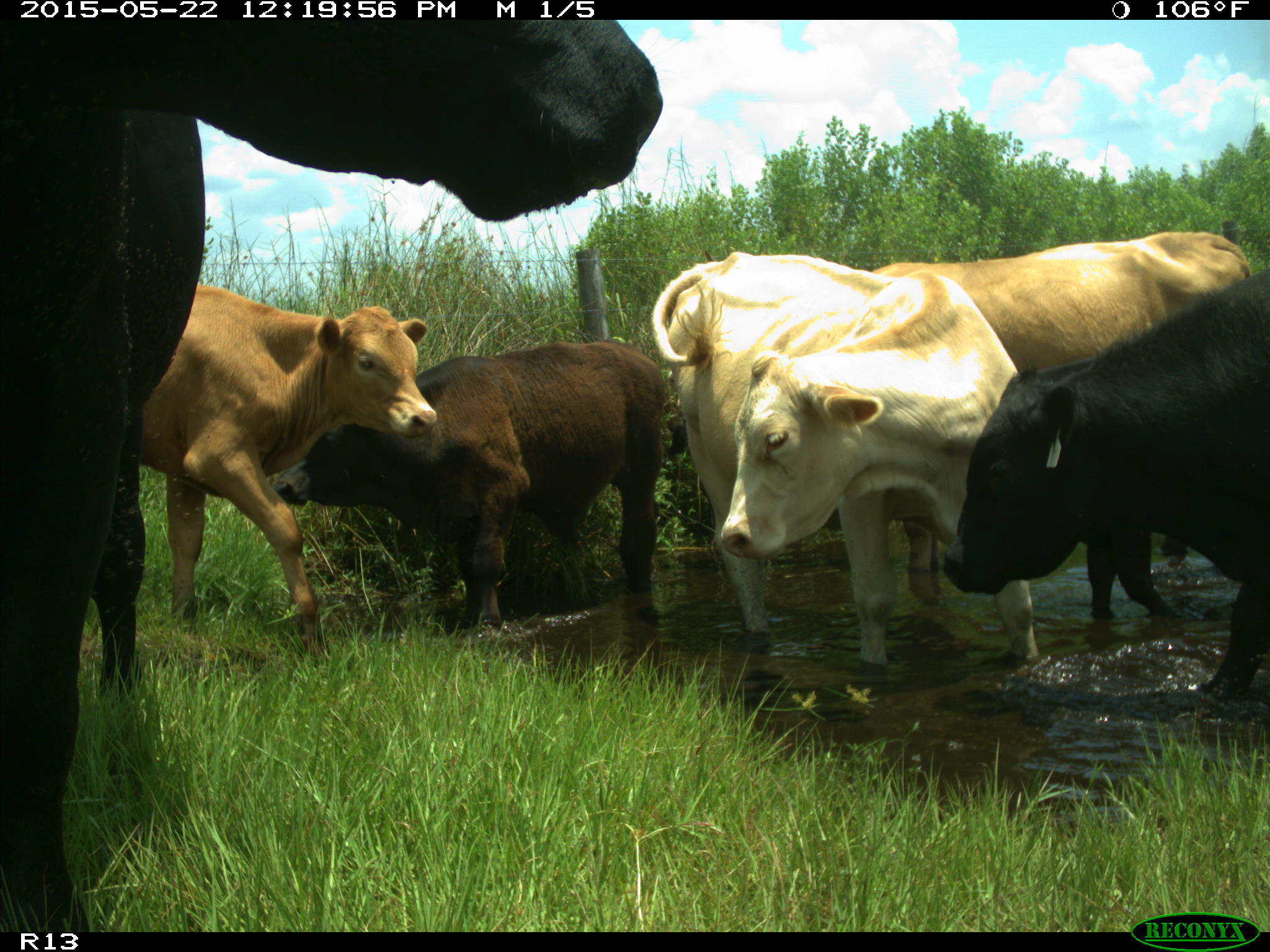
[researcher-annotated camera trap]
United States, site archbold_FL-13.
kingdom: Animalia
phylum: Chordata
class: Mammalia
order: Artiodactyla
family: Bovidae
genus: Bos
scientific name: Bos taurus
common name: domestic cow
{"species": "Bos taurus (domestic cow)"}